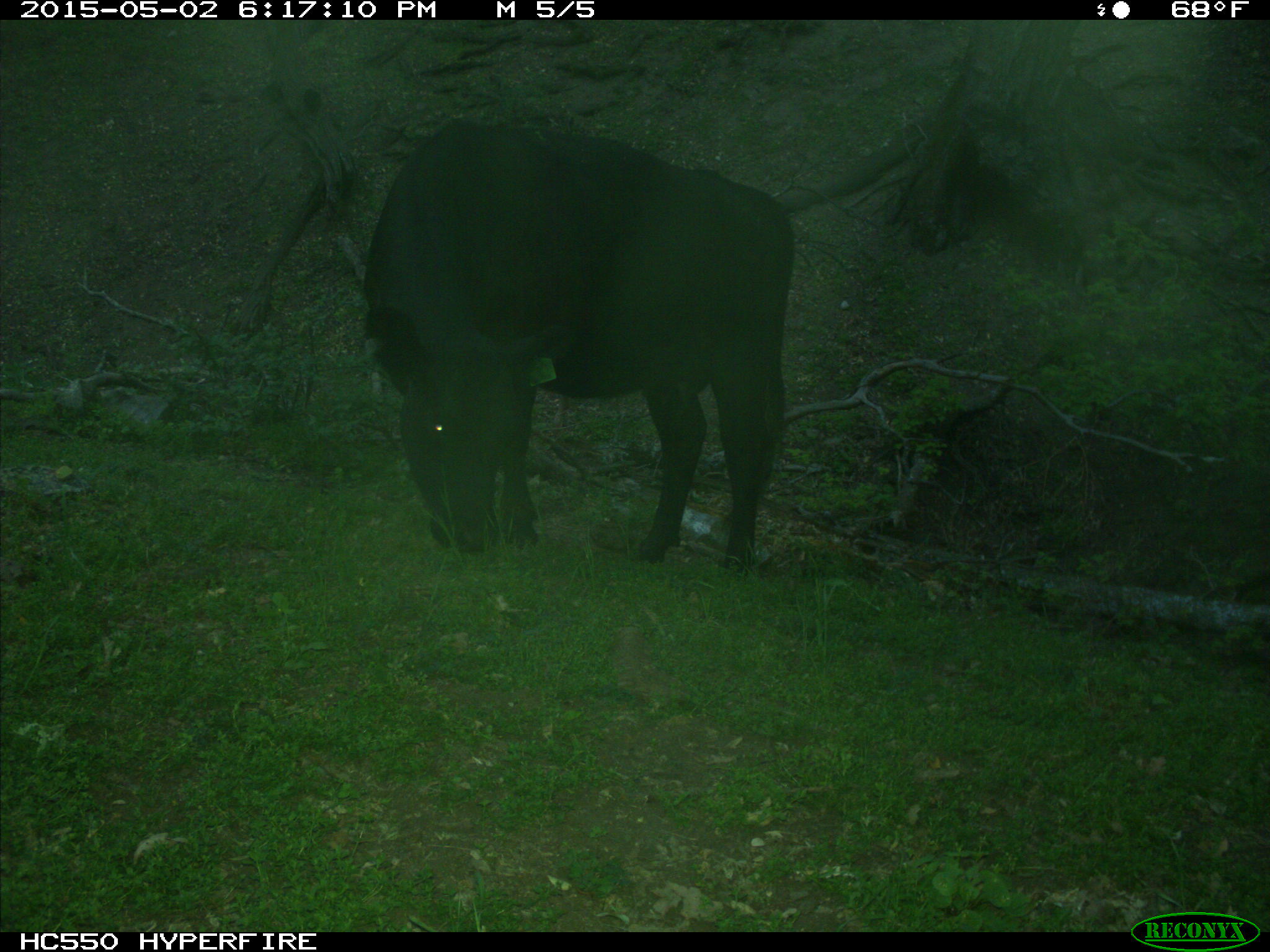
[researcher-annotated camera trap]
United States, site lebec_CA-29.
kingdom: Animalia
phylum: Chordata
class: Mammalia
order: Artiodactyla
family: Bovidae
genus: Bos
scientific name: Bos taurus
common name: domestic cow